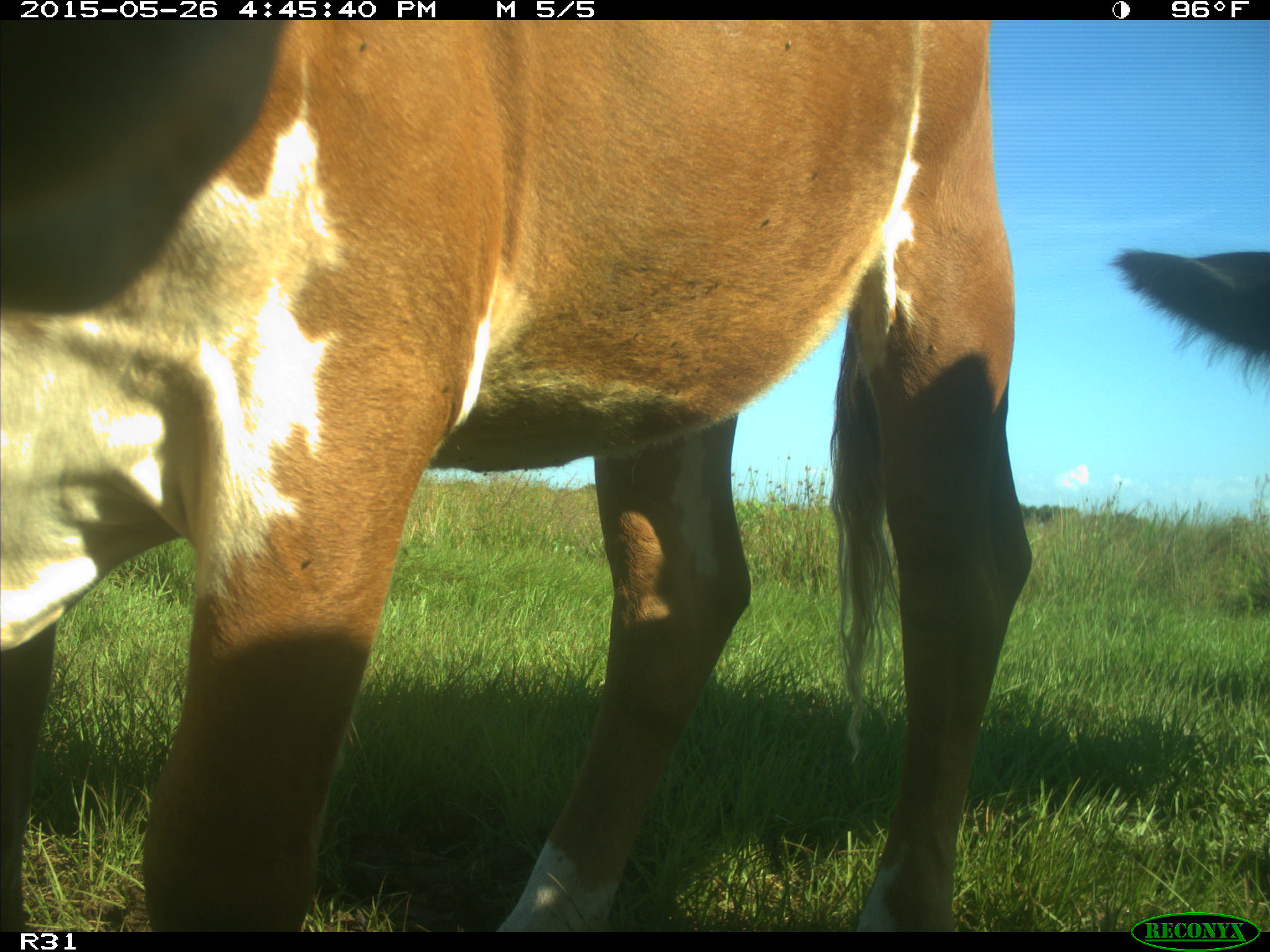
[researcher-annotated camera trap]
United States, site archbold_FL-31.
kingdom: Animalia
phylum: Chordata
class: Mammalia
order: Artiodactyla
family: Bovidae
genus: Bos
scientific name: Bos taurus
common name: domestic cow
Bos taurus (domestic cow).